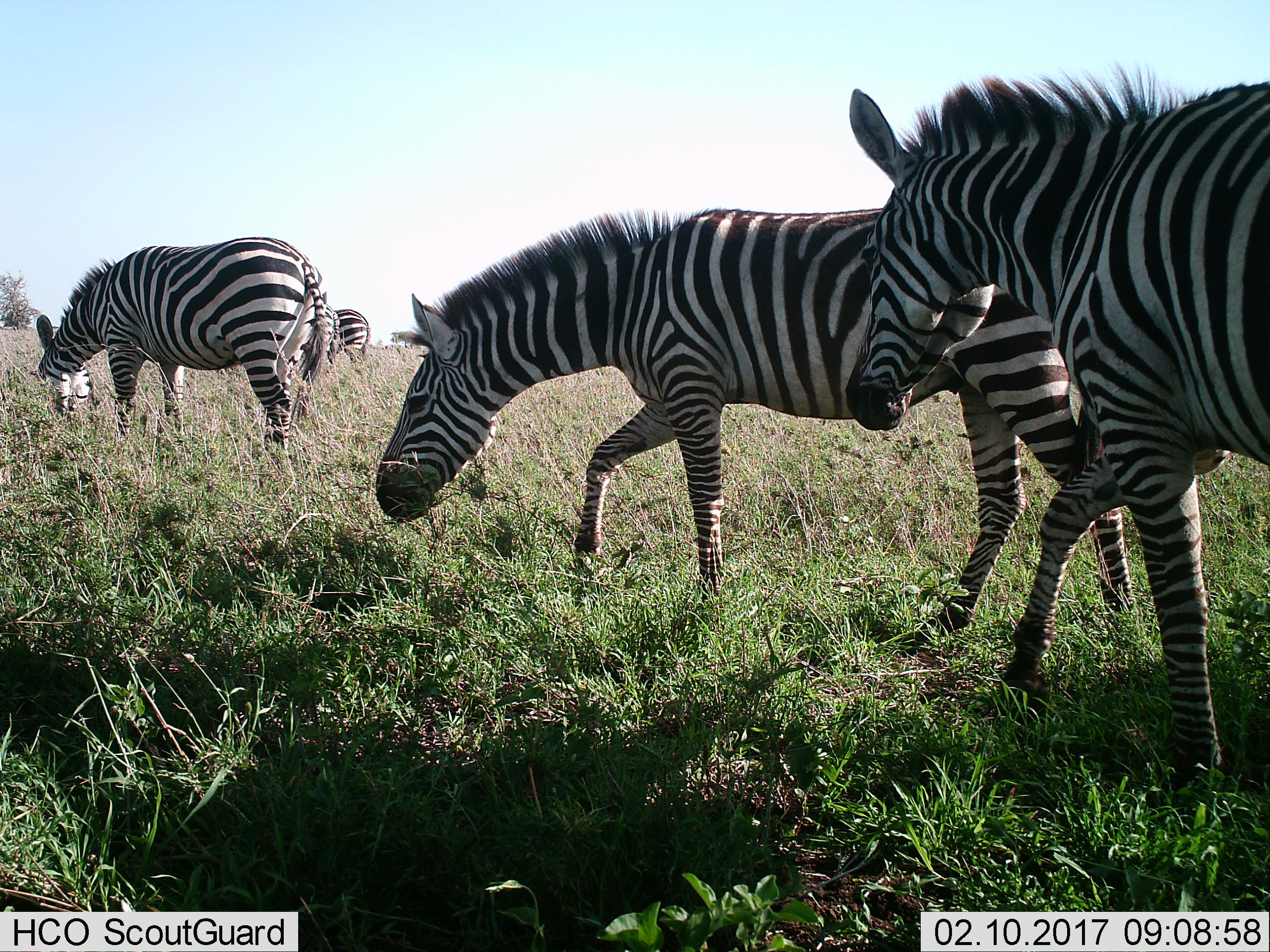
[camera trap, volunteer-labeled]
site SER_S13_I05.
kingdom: Animalia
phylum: Chordata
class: Mammalia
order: Perissodactyla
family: Equidae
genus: Equus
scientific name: Equus quagga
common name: plains zebra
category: zebraplains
Zebraplains (plains zebra) (Equus quagga), count 4. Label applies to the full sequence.